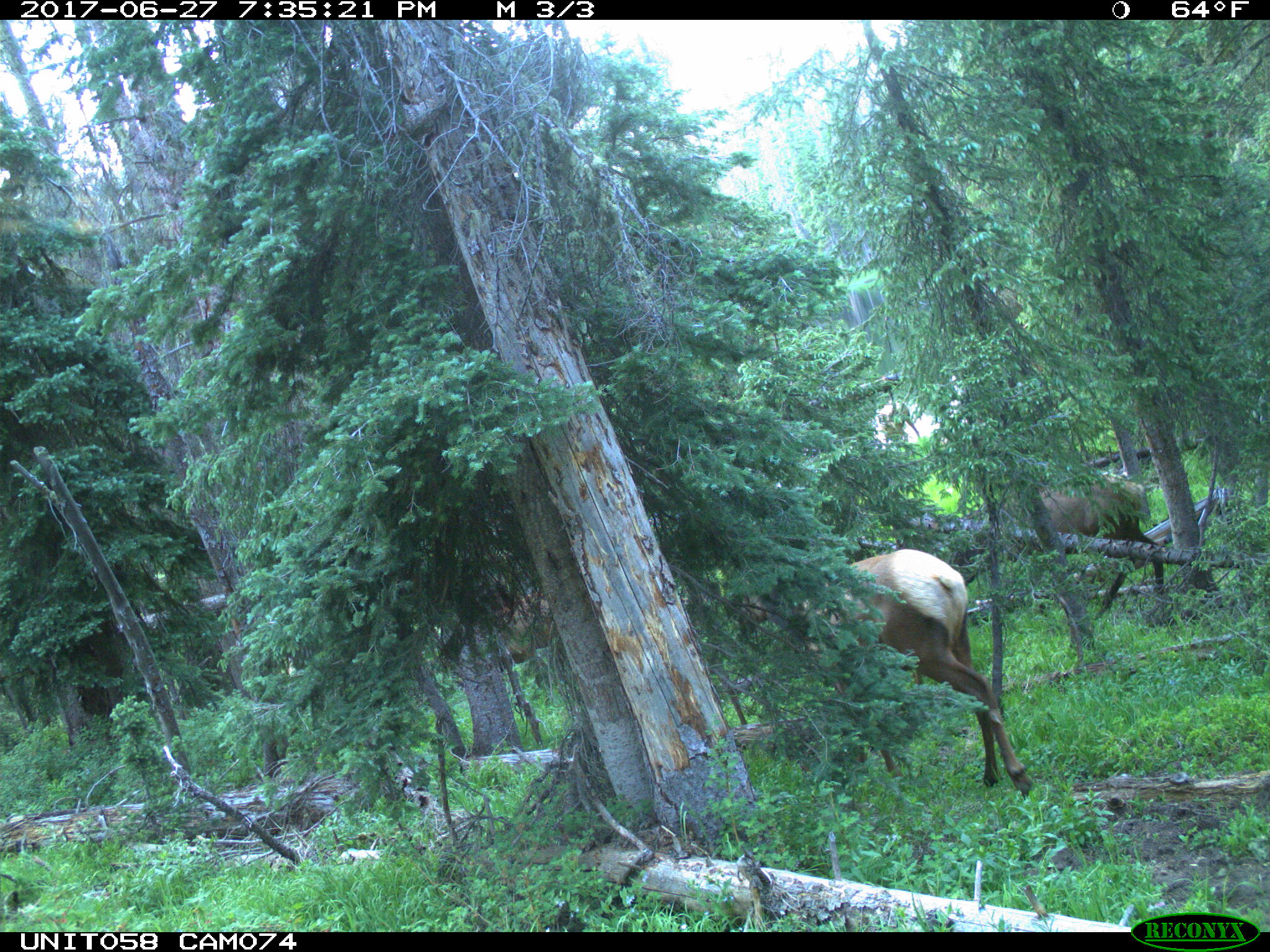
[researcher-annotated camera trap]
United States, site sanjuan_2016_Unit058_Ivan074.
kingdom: Animalia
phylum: Chordata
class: Mammalia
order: Artiodactyla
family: Cervidae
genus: Cervus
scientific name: Cervus elaphus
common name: red deer